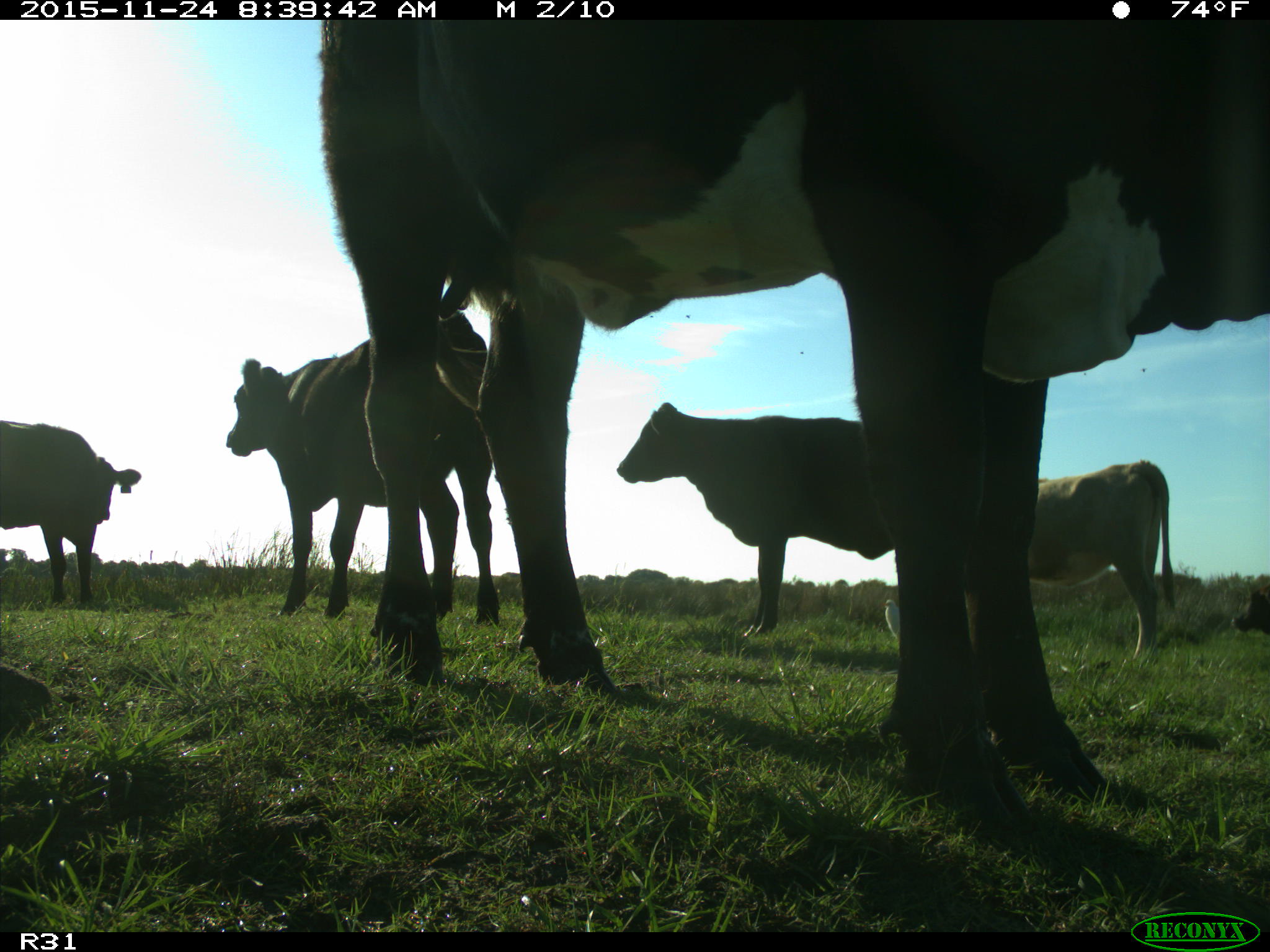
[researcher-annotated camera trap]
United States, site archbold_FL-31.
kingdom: Animalia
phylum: Chordata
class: Mammalia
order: Artiodactyla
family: Bovidae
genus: Bos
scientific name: Bos taurus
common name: domestic cow